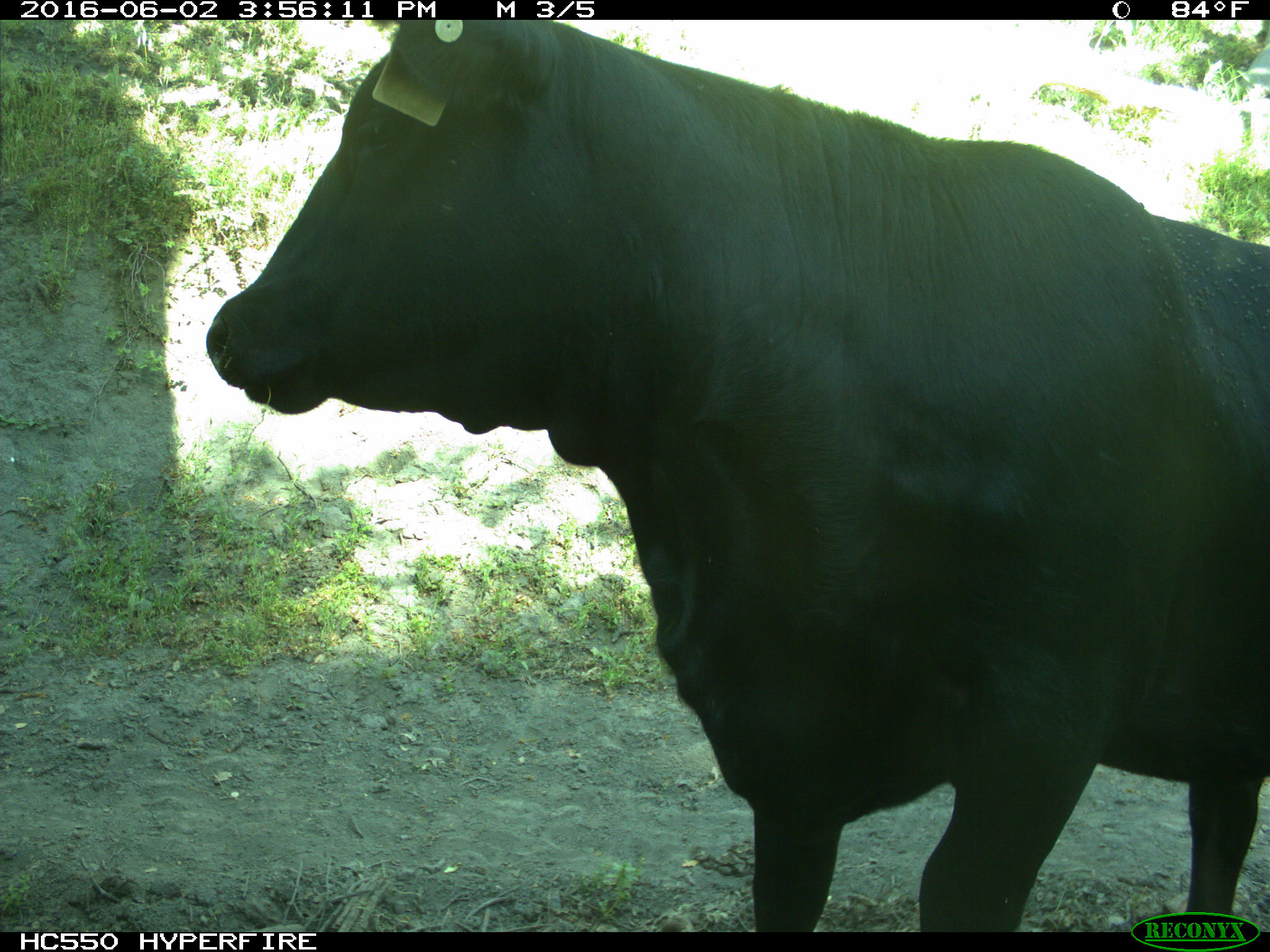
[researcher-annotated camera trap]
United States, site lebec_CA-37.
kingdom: Animalia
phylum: Chordata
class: Mammalia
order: Artiodactyla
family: Bovidae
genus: Bos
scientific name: Bos taurus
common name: domestic cow